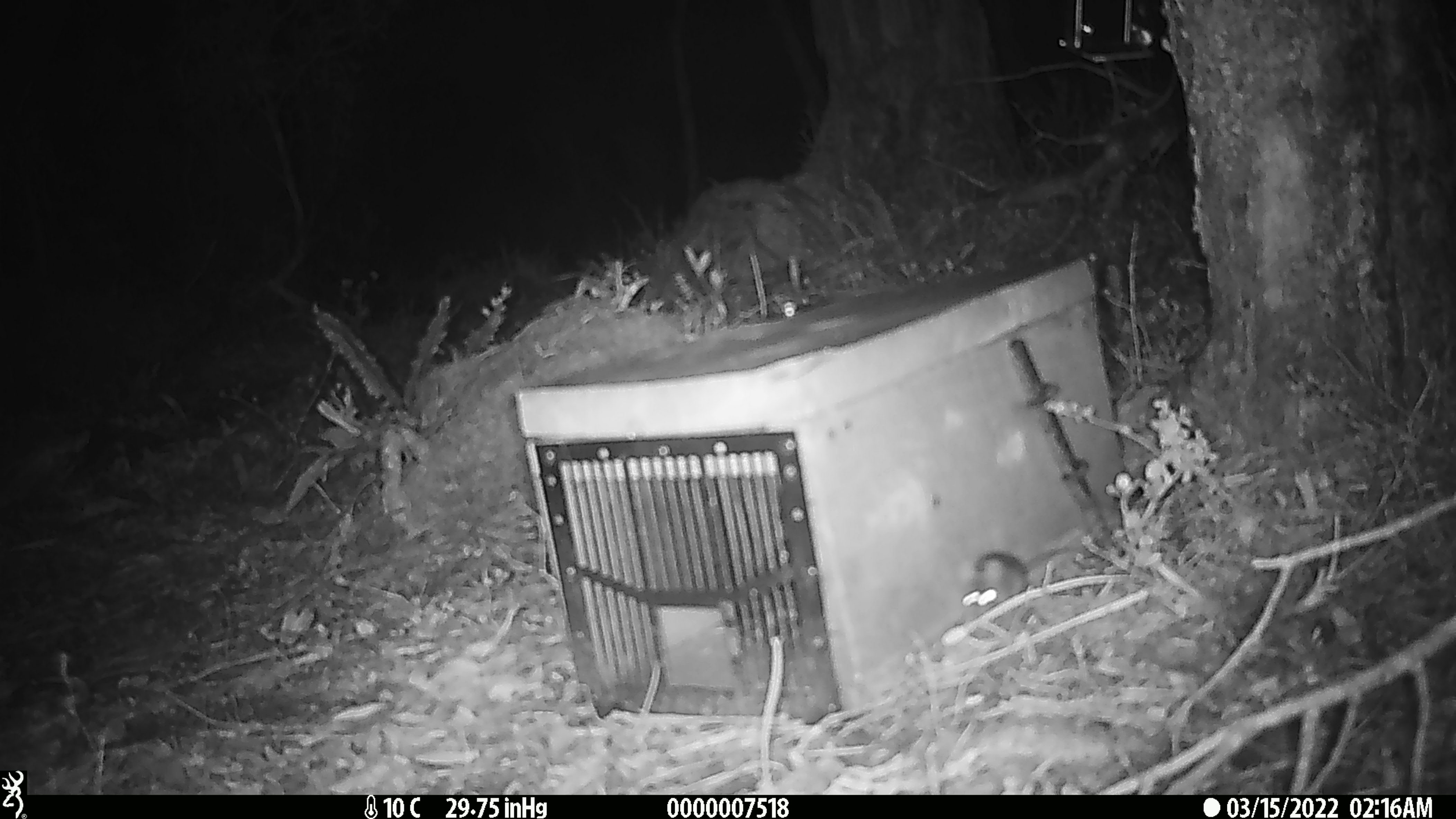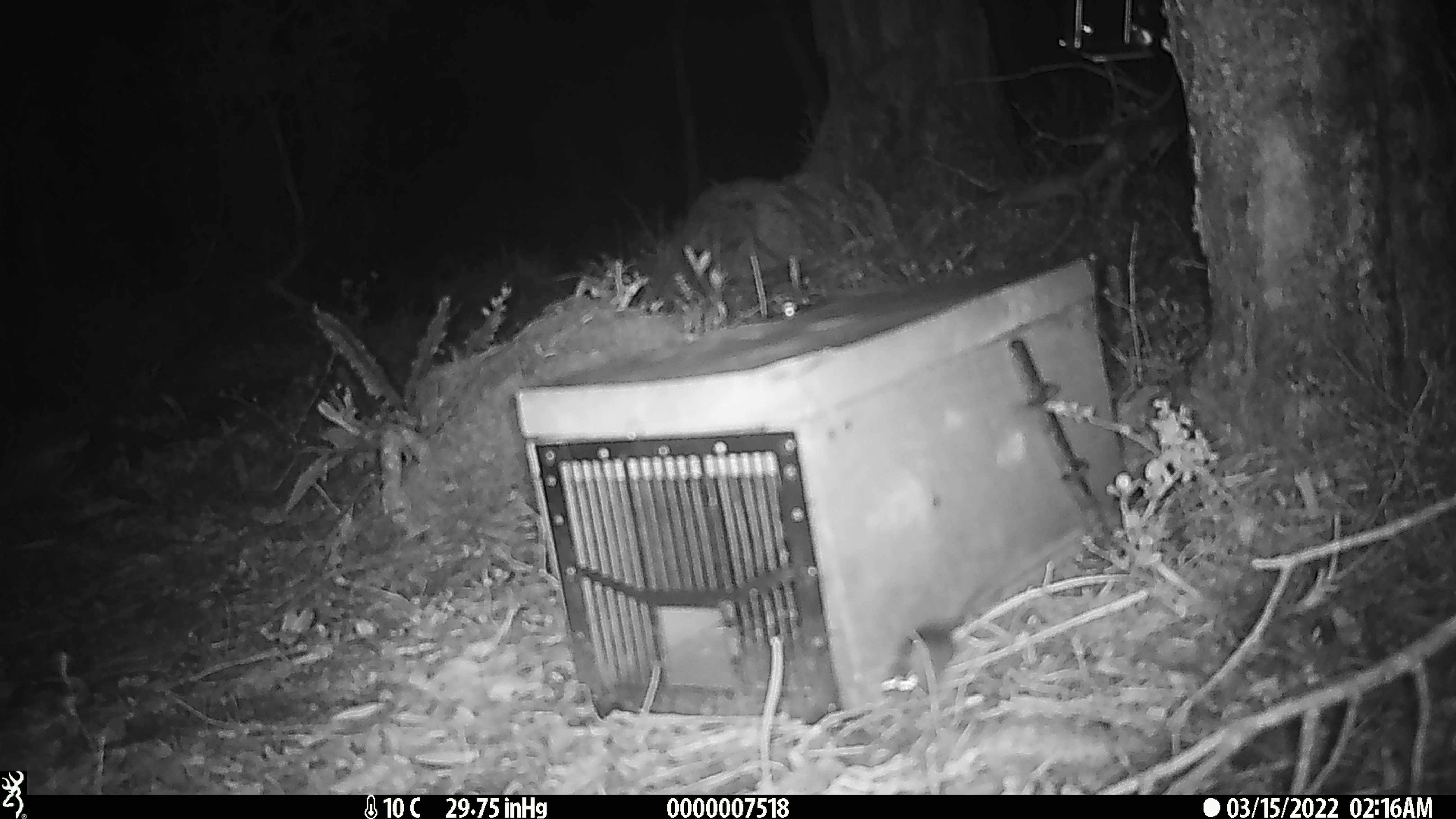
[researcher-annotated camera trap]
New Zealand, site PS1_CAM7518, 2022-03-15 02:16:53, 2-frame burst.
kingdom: Animalia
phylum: Chordata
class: Mammalia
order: Rodentia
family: Muridae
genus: Mus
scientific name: Mus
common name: mouse